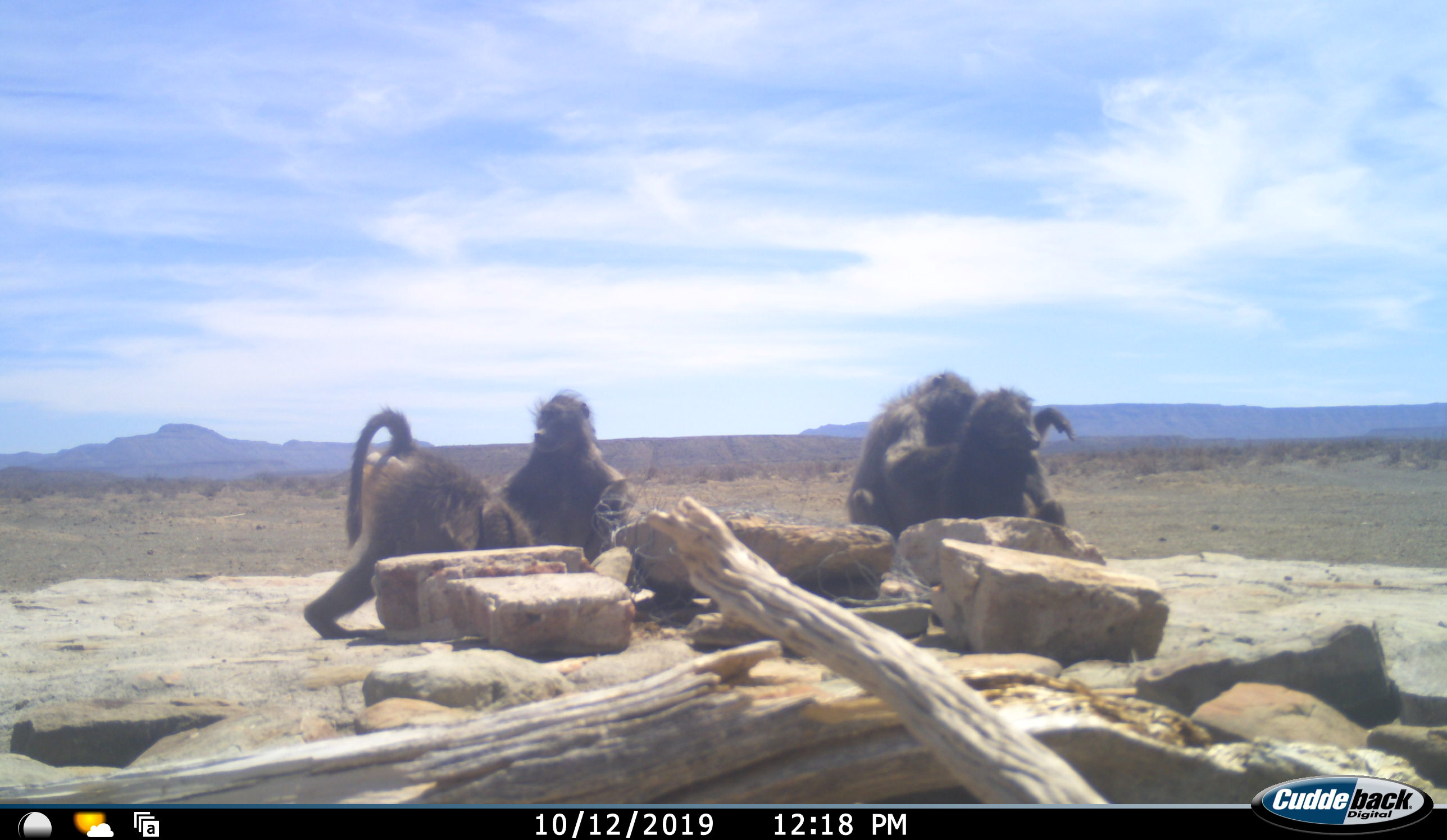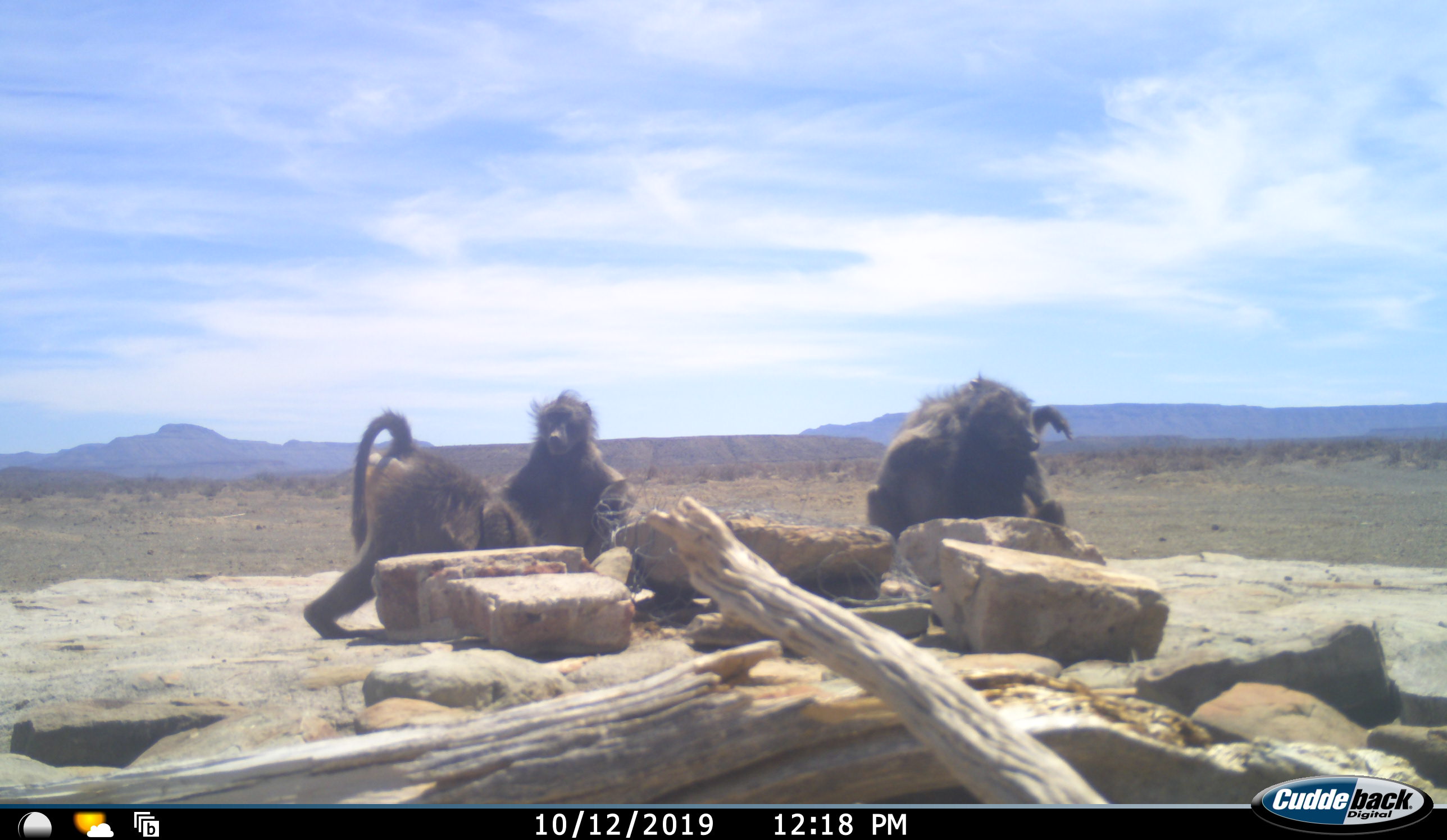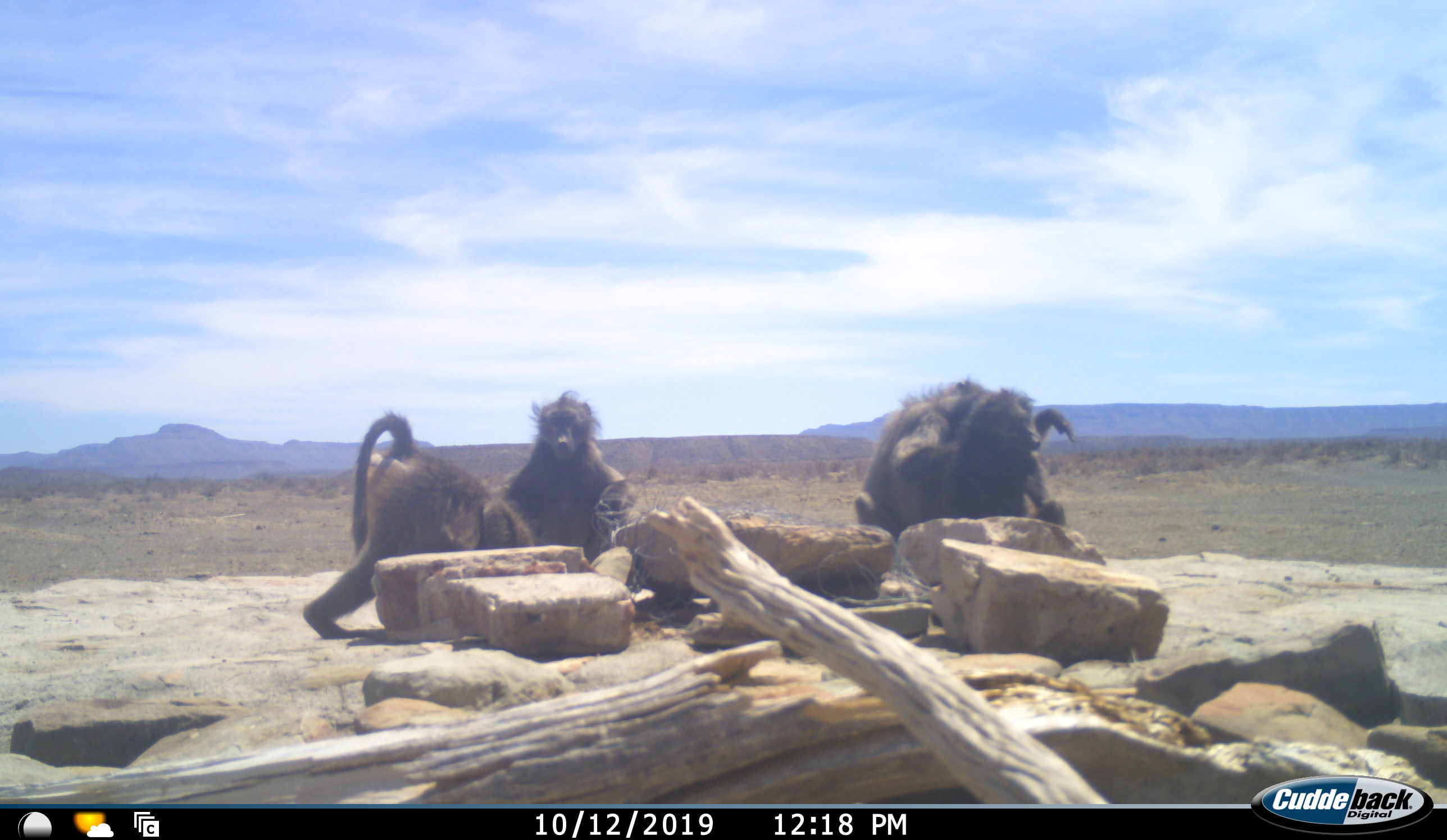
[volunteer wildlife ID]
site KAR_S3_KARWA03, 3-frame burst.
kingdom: Animalia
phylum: Chordata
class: Mammalia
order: Primates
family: Cercopithecidae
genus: Papio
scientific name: Papio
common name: baboon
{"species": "baboon (Papio)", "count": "4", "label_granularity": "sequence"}